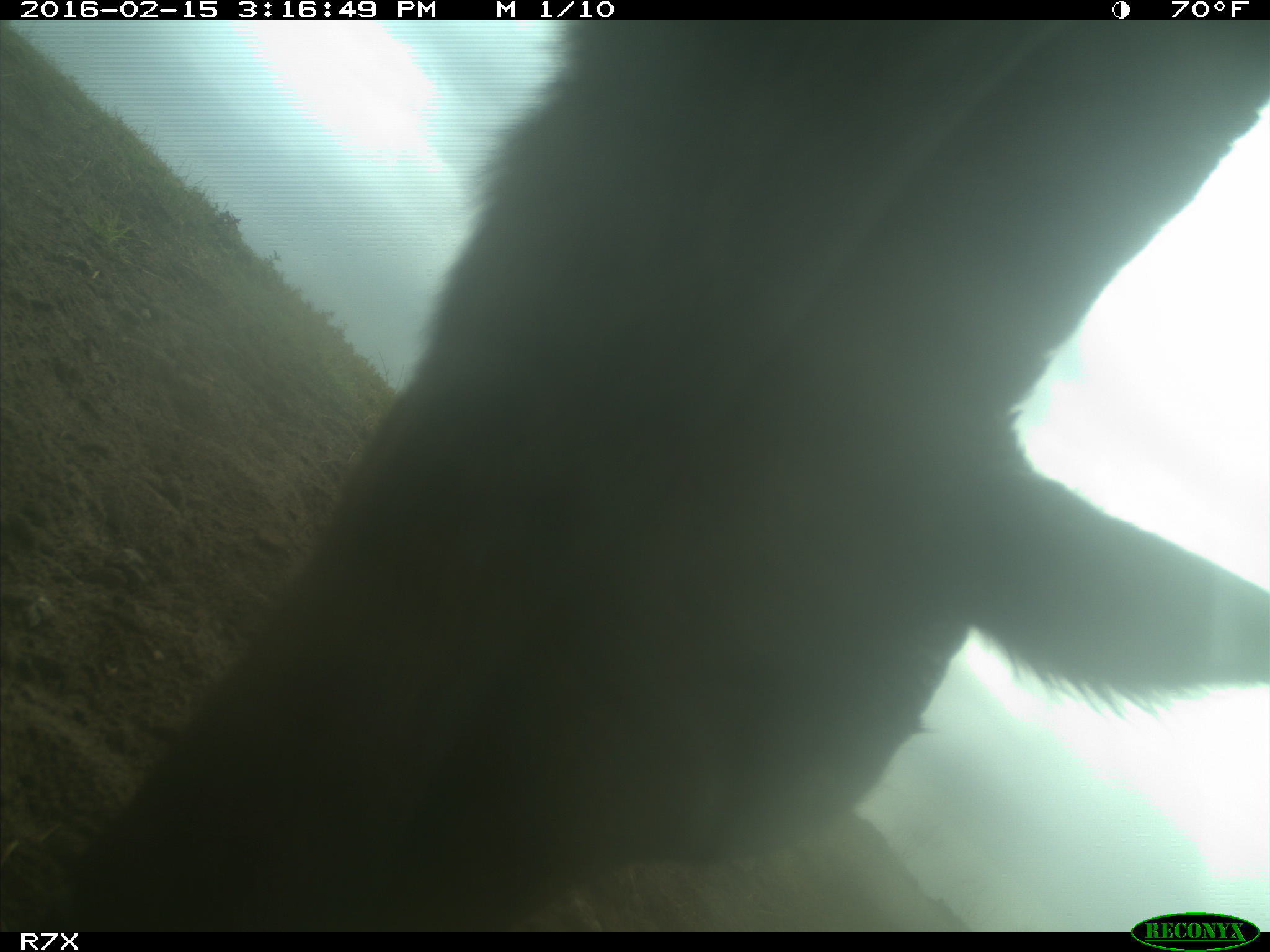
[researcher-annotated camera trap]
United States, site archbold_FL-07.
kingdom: Animalia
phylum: Chordata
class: Mammalia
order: Artiodactyla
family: Bovidae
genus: Bos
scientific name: Bos taurus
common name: domestic cow